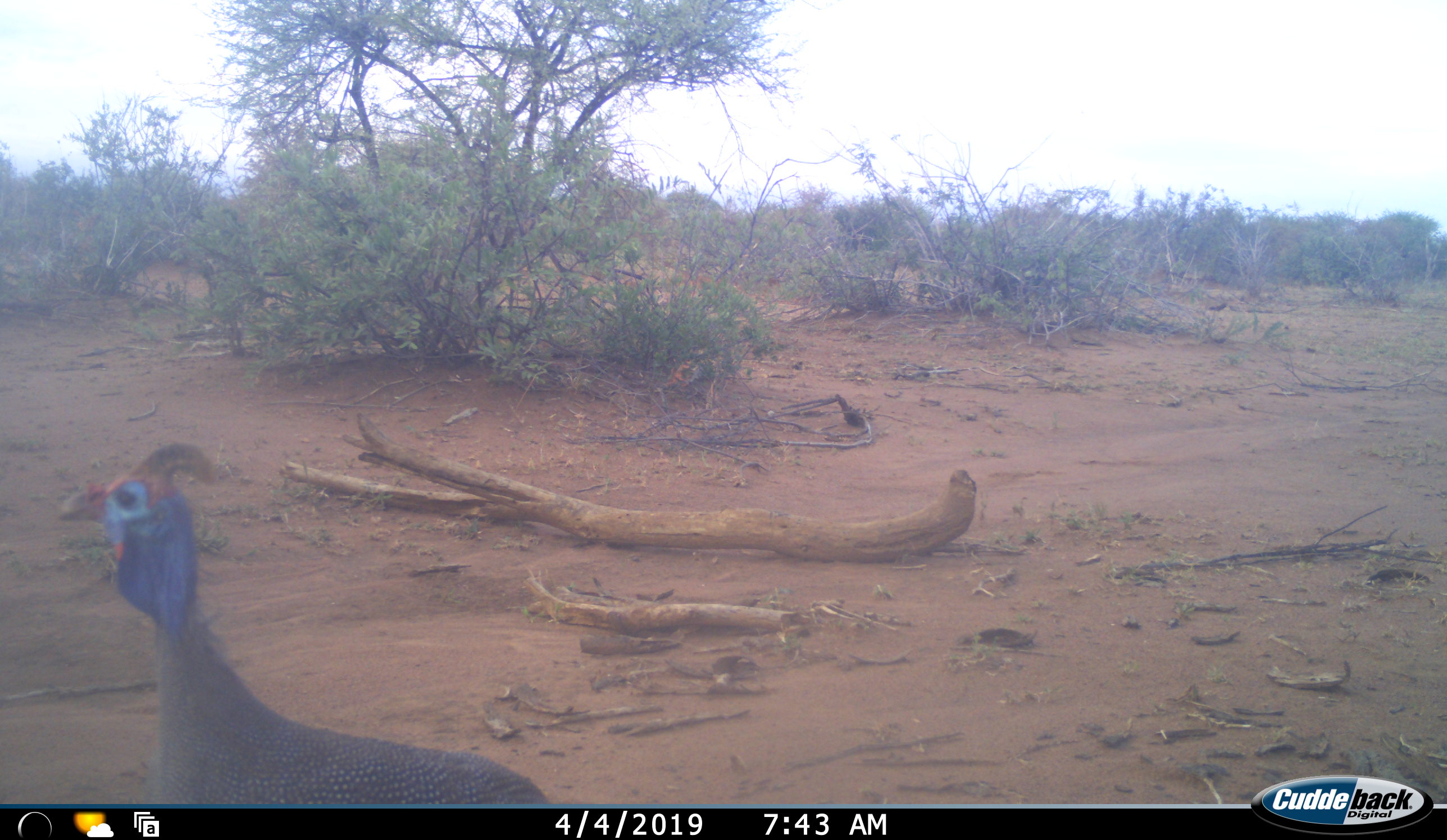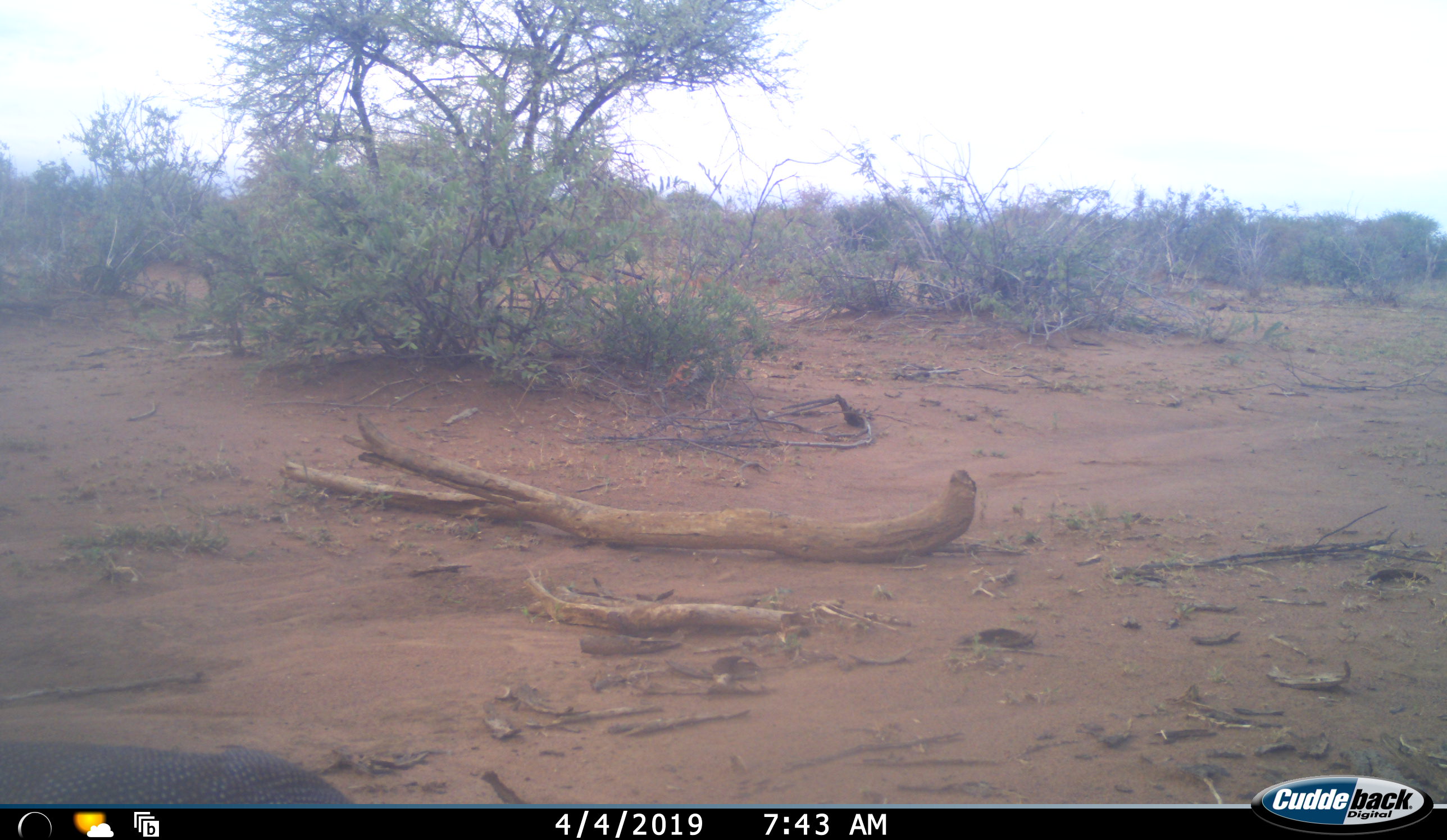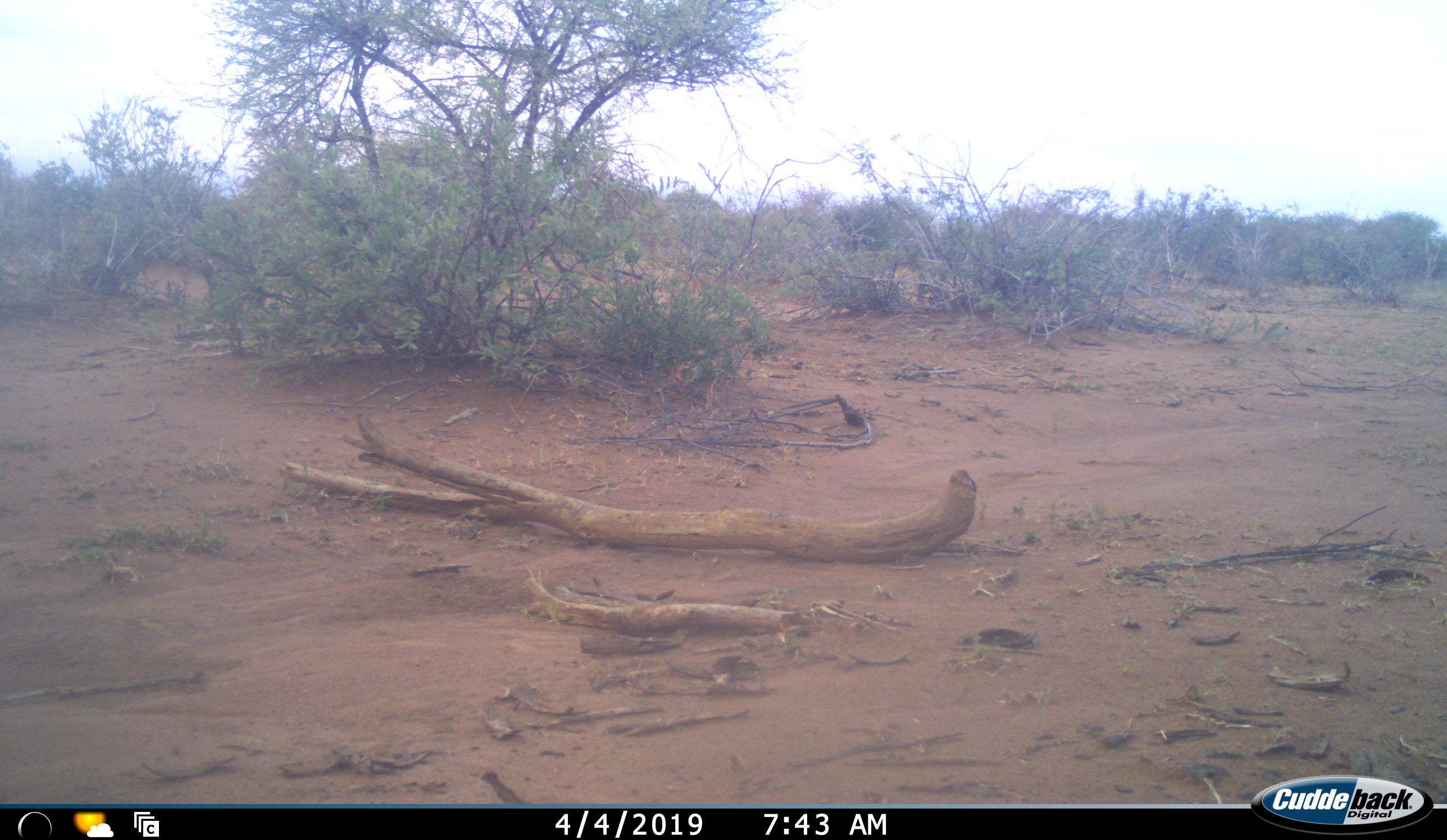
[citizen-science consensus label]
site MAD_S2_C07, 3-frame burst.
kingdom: Animalia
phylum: Chordata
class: Aves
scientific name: Aves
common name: bird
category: birdother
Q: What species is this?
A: Birdother (bird) (Aves).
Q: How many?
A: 1.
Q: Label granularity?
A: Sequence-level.